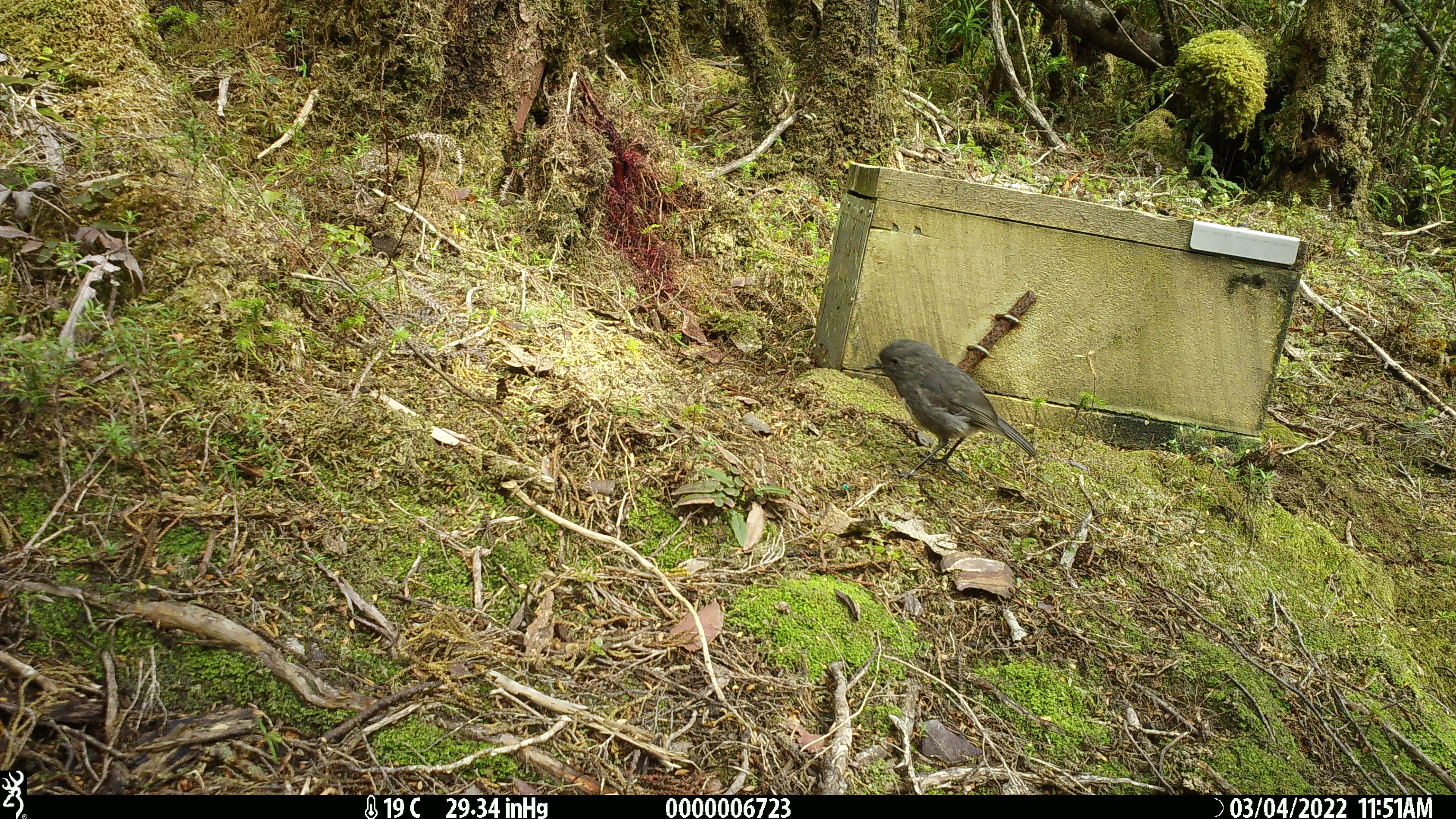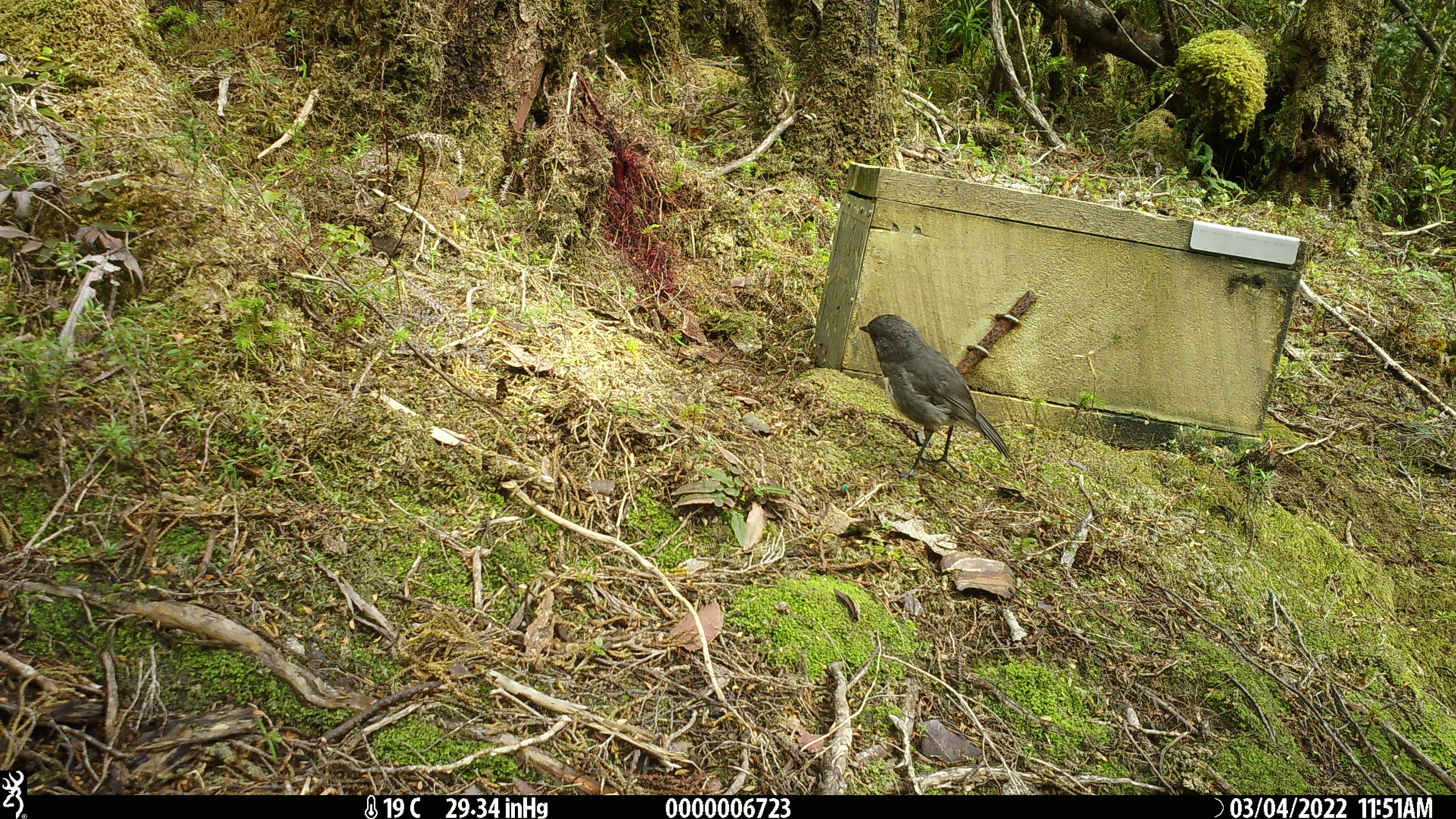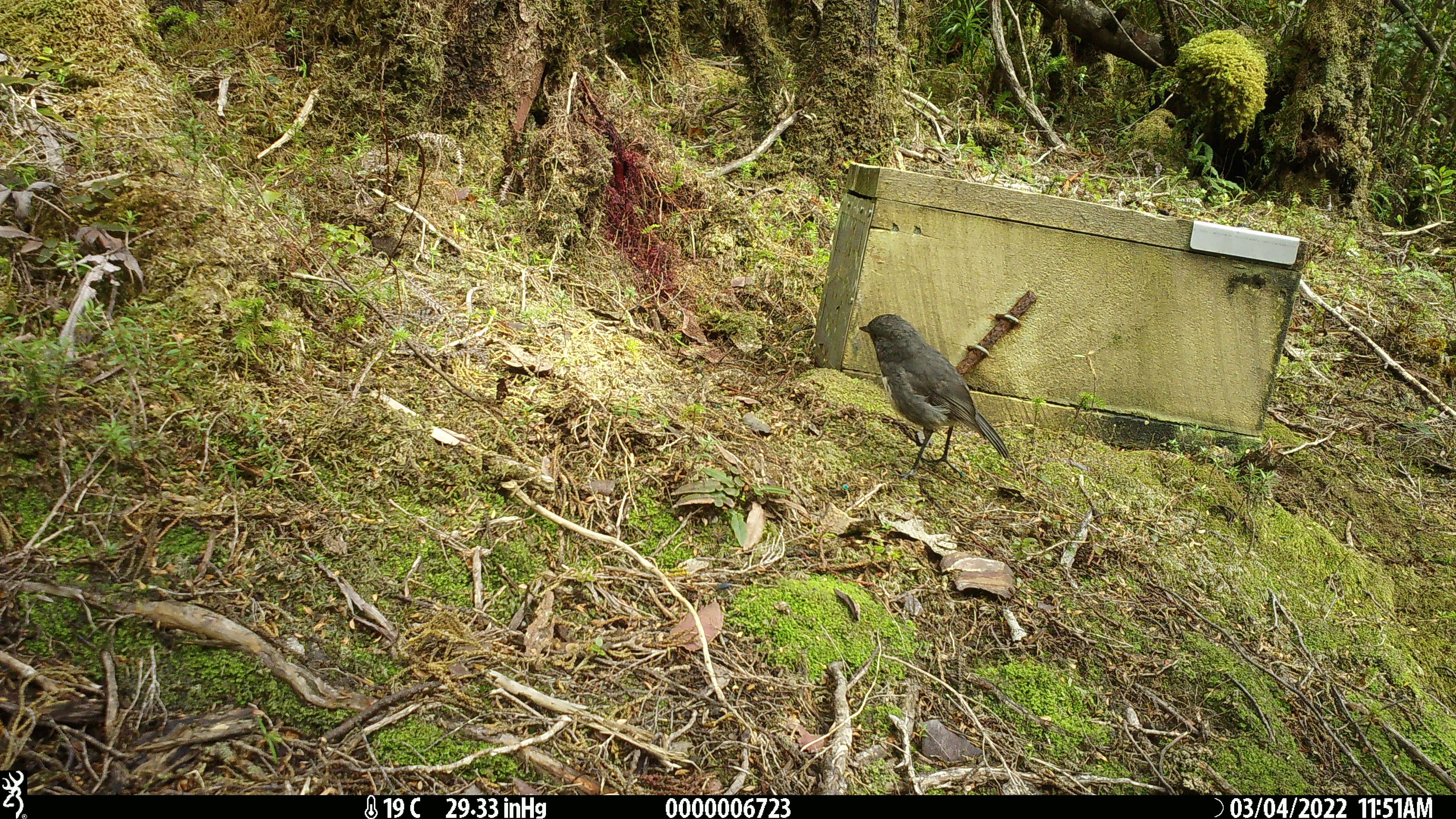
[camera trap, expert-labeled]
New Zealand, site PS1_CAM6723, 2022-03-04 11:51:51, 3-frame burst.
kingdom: Animalia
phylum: Chordata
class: Aves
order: Passeriformes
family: Petroicidae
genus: Petroica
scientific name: Petroica australis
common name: new zealand robin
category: robin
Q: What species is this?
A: Robin (new zealand robin) (Petroica australis).